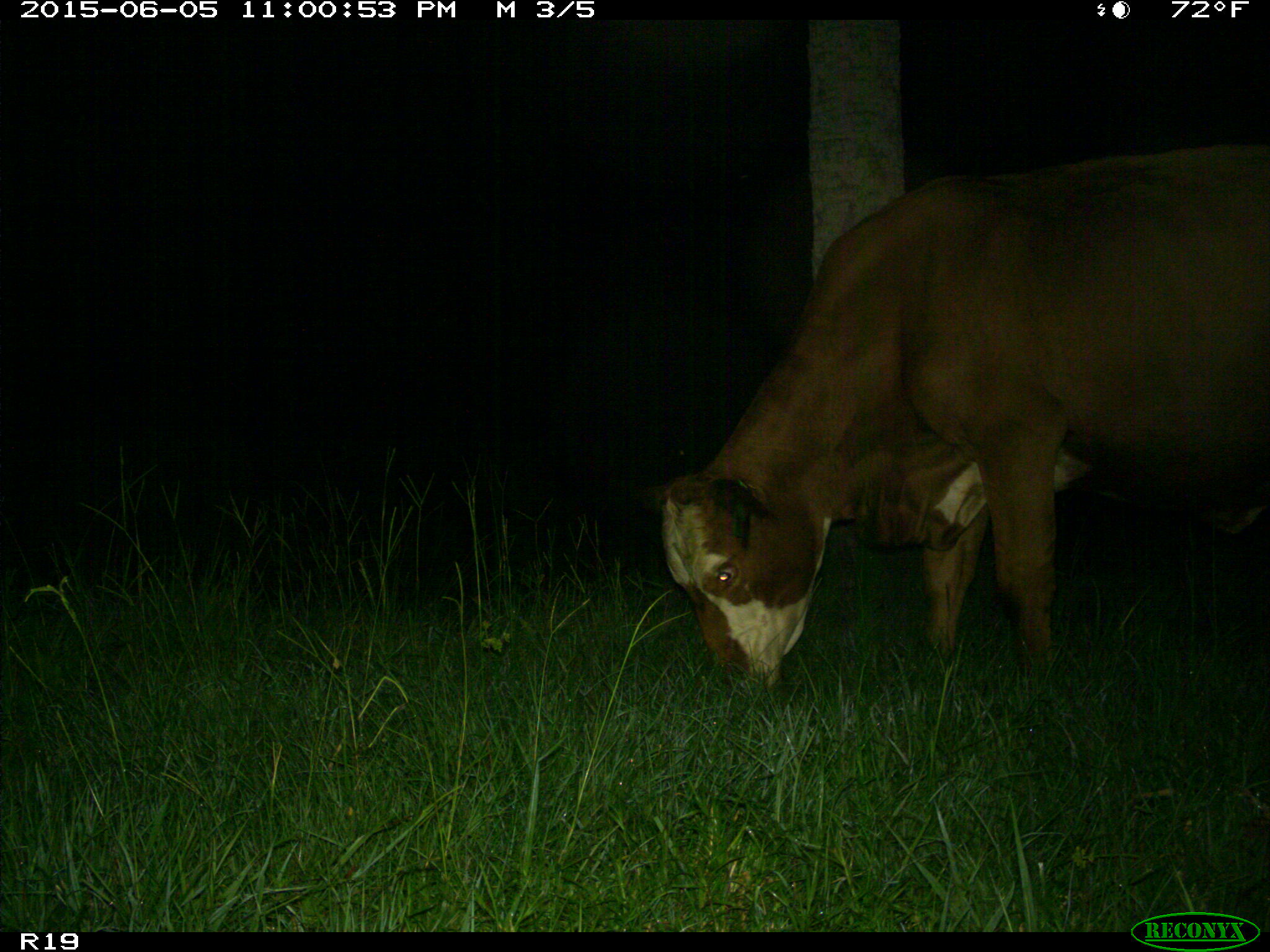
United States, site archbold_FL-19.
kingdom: Animalia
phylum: Chordata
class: Mammalia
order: Artiodactyla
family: Bovidae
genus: Bos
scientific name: Bos taurus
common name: domestic cow